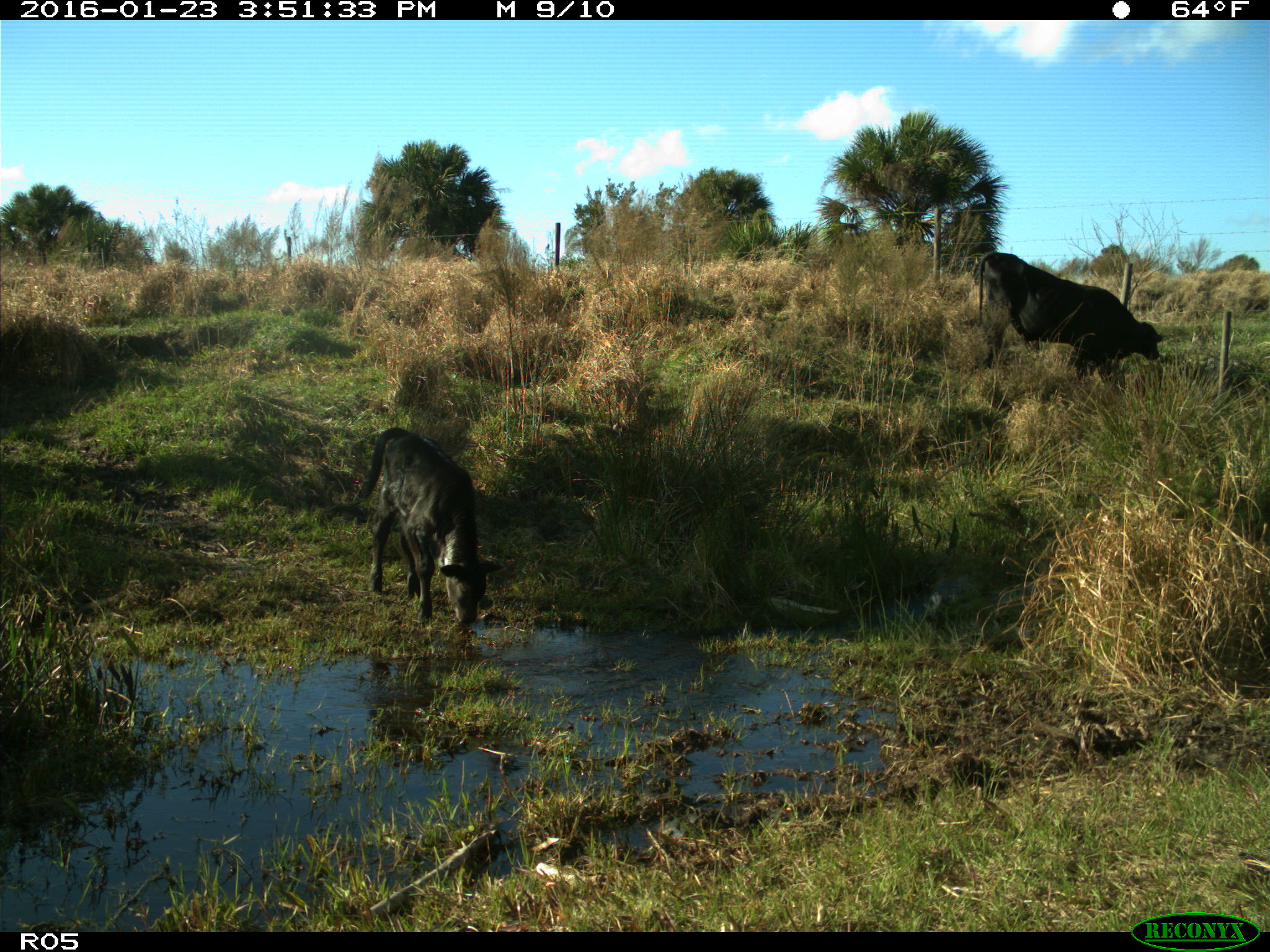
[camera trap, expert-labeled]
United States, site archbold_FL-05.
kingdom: Animalia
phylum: Chordata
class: Mammalia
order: Artiodactyla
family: Bovidae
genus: Bos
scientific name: Bos taurus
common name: domestic cow